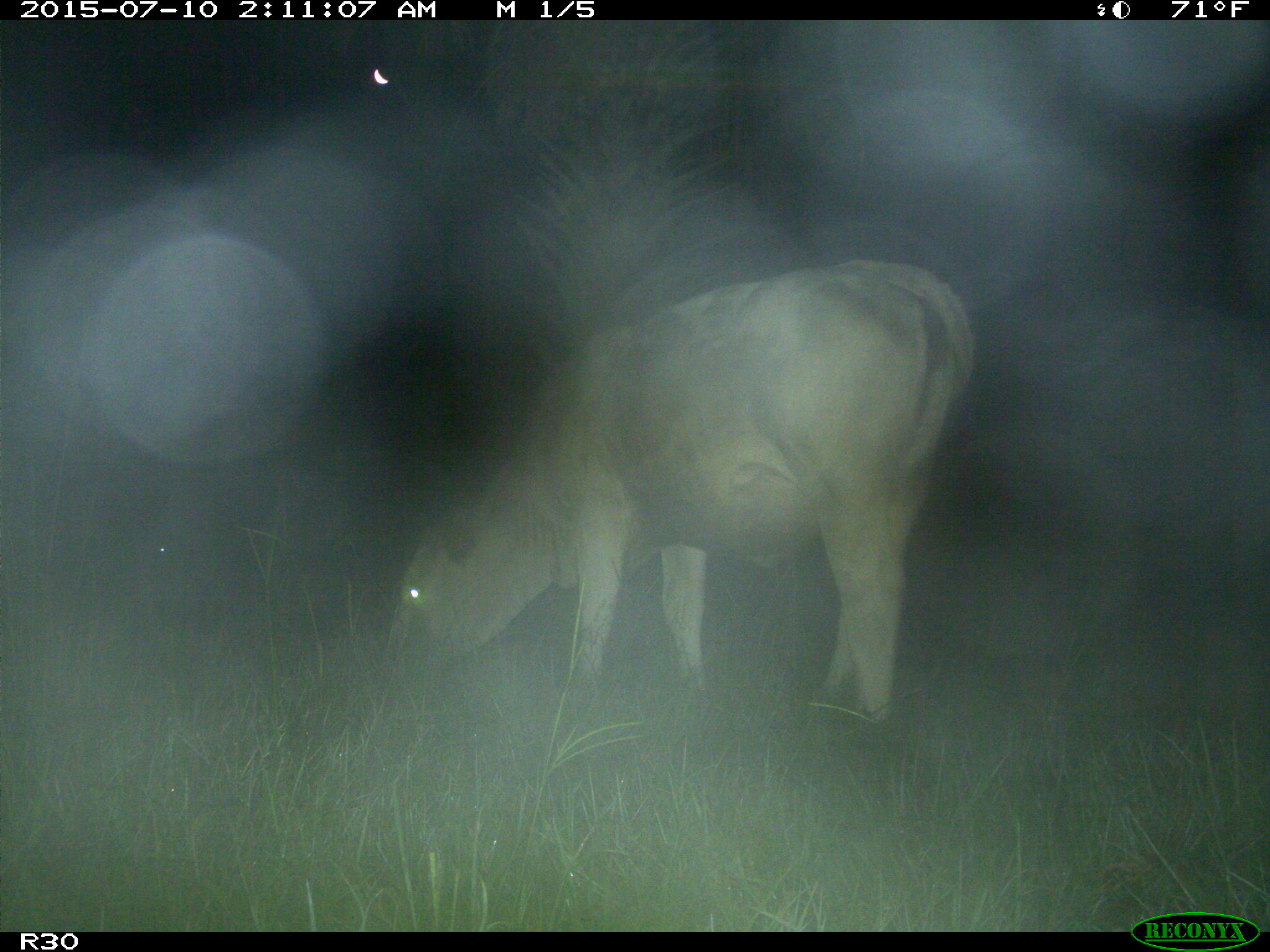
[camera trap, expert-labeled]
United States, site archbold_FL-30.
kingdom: Animalia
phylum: Chordata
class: Mammalia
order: Artiodactyla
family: Bovidae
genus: Bos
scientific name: Bos taurus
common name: domestic cow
Bos taurus (domestic cow).